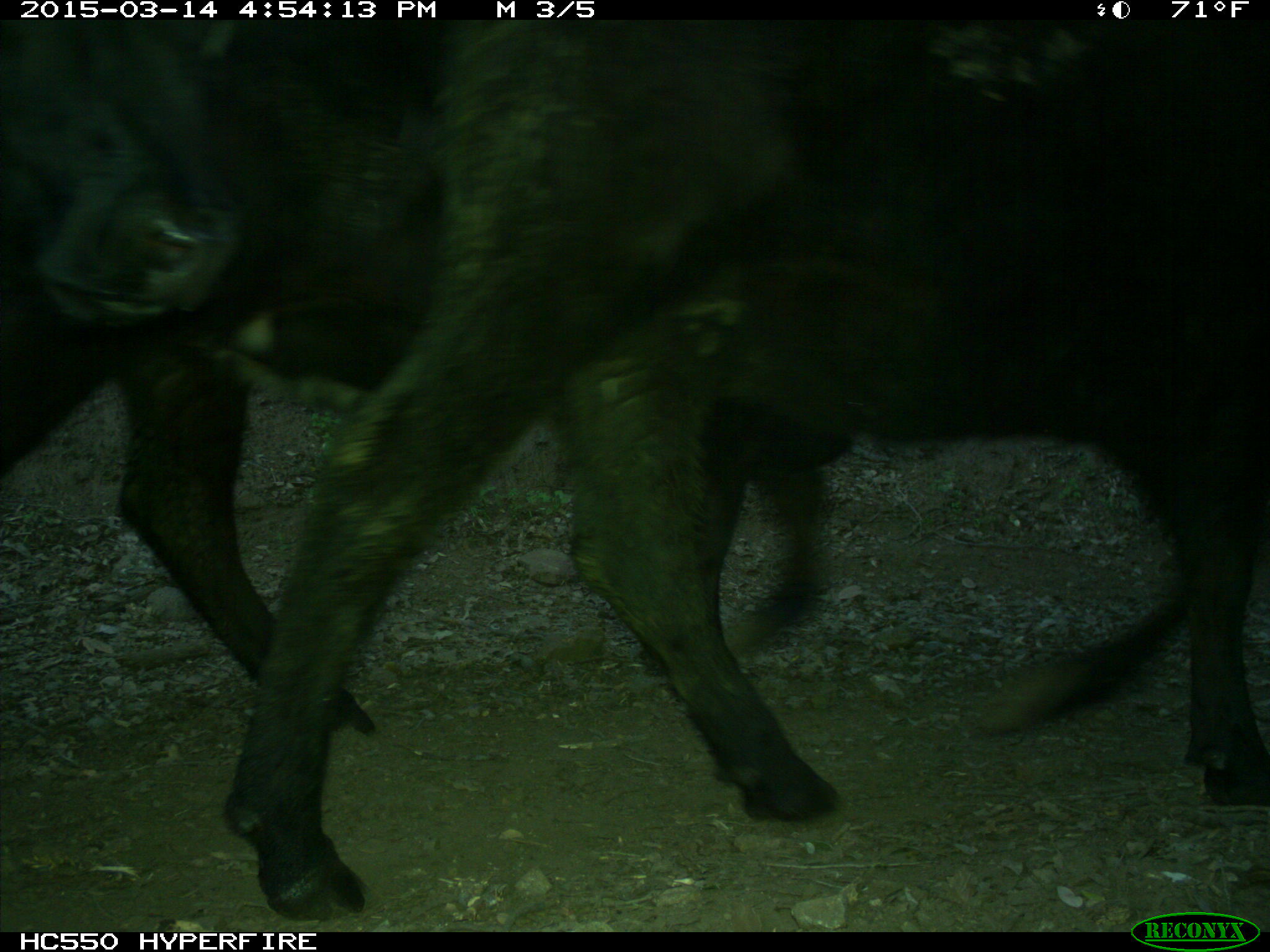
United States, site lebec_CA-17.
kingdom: Animalia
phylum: Chordata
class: Mammalia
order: Artiodactyla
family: Bovidae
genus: Bos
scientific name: Bos taurus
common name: domestic cow